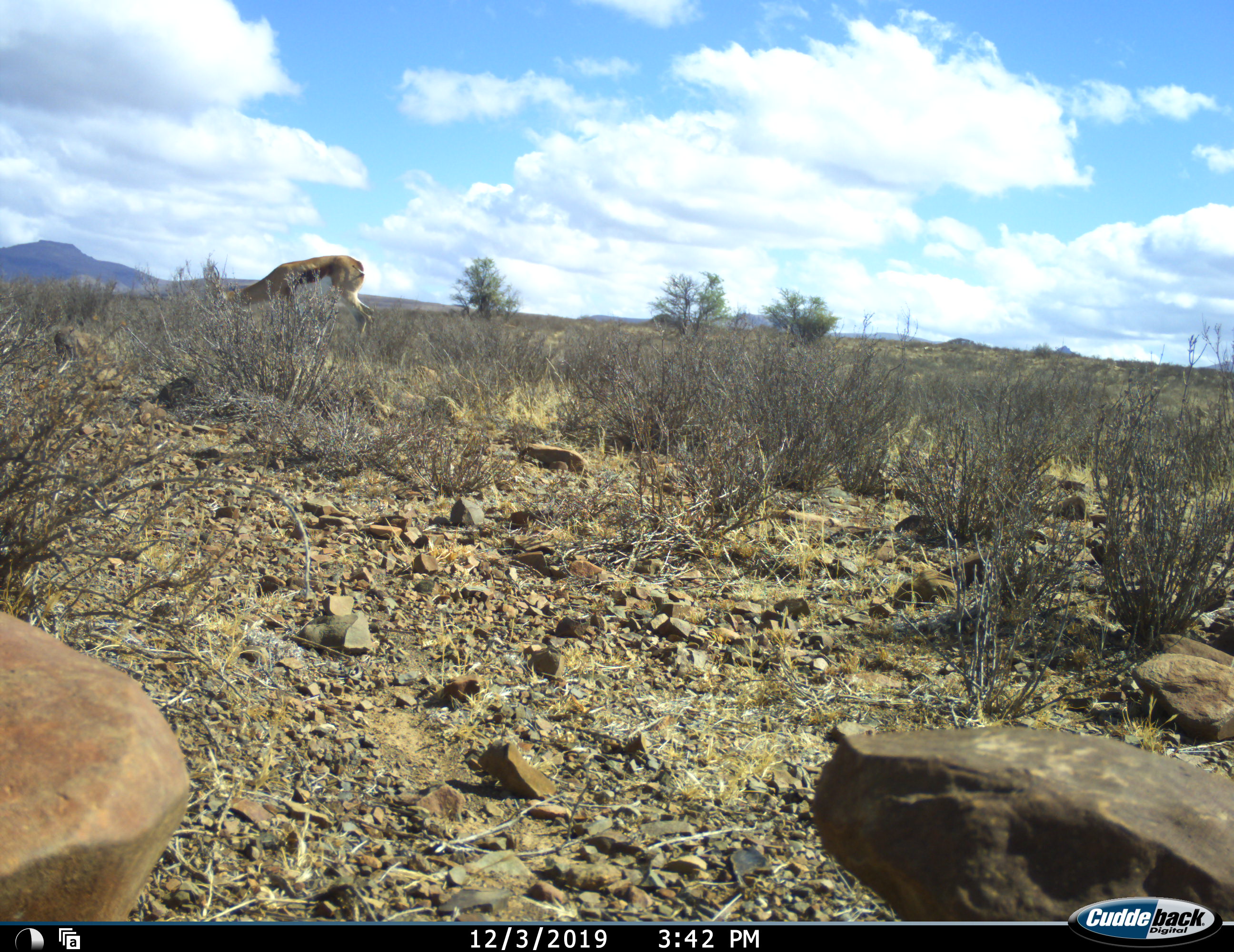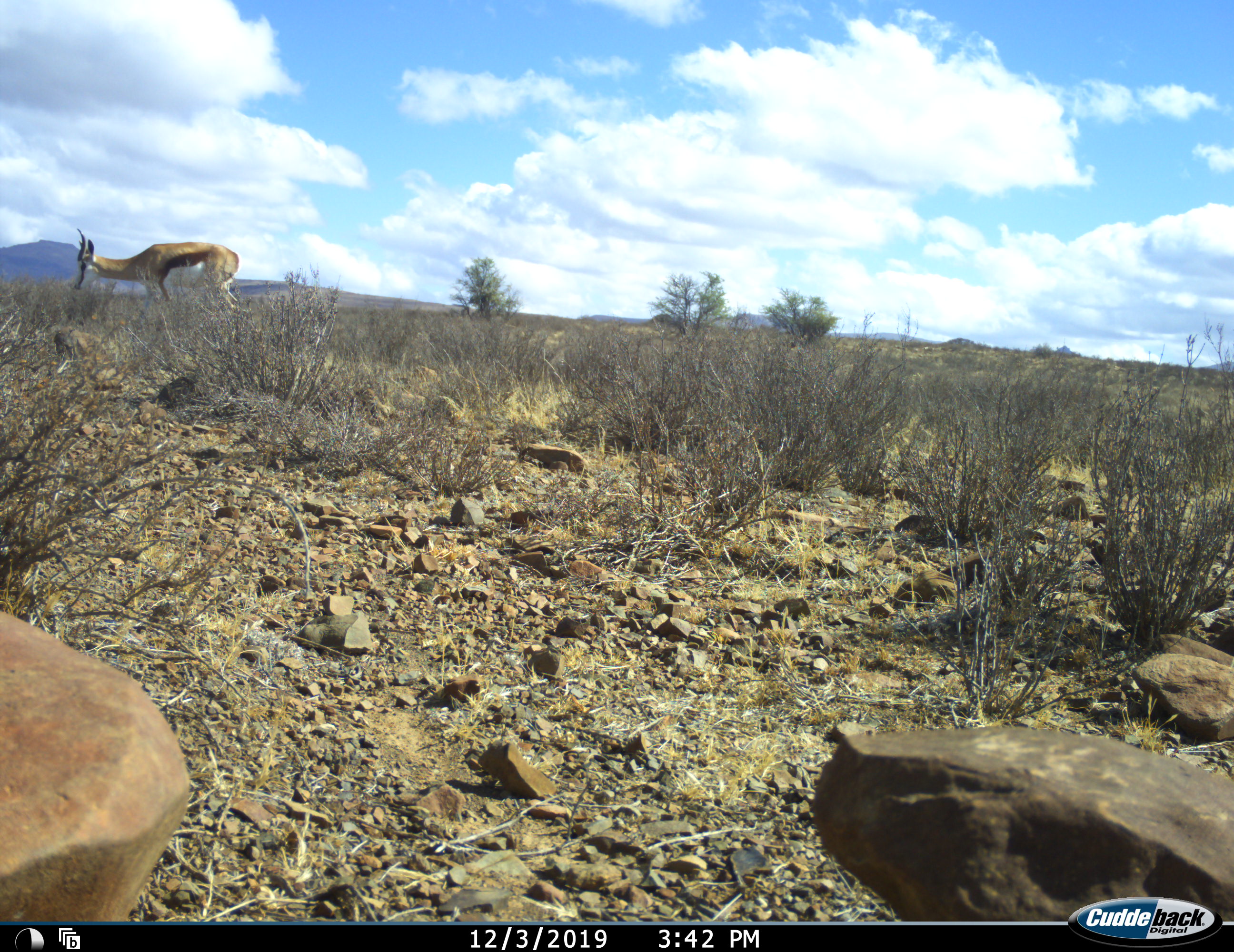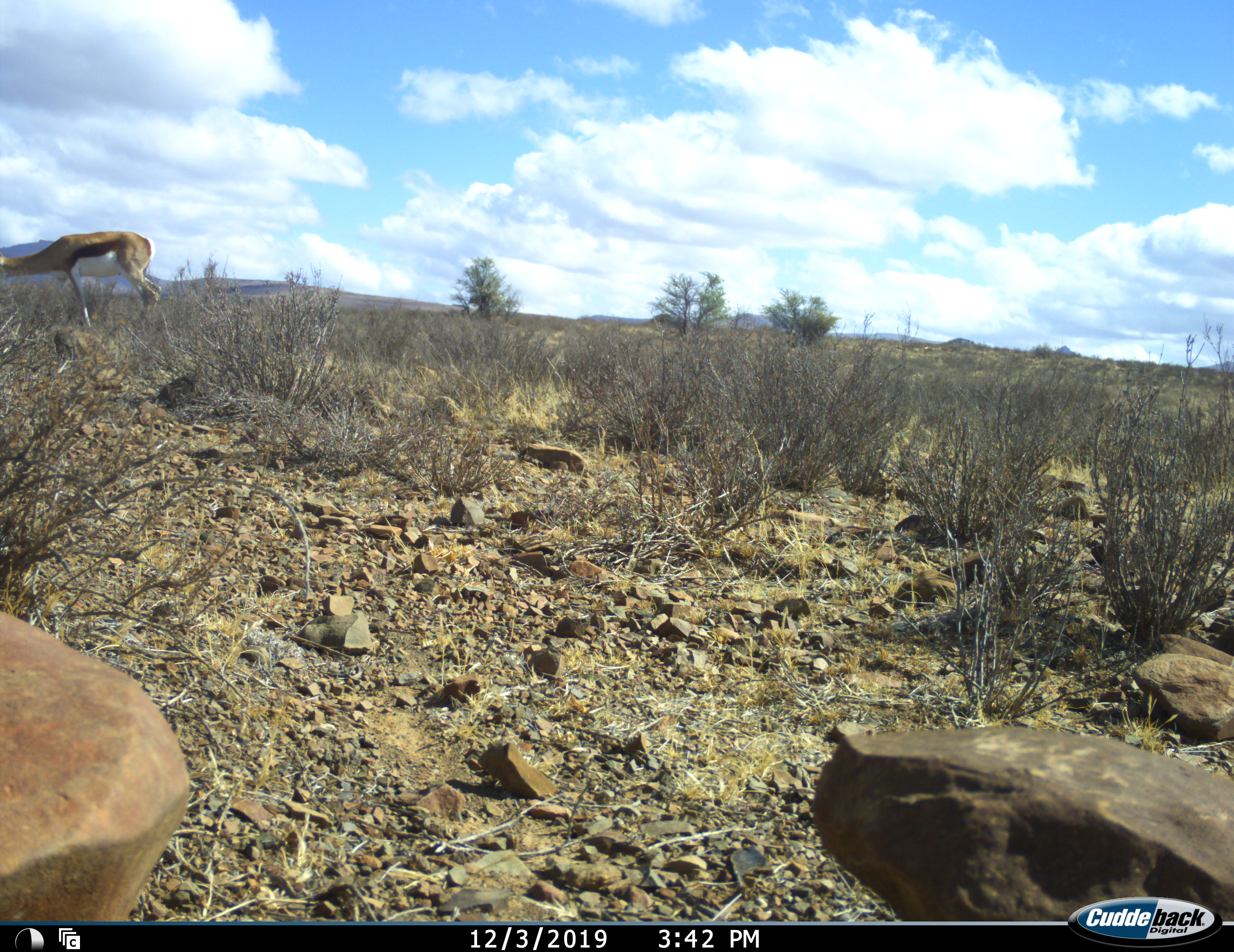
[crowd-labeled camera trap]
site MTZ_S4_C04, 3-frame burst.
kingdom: Animalia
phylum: Chordata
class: Mammalia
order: Artiodactyla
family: Bovidae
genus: Antidorcas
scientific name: Antidorcas marsupialis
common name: springbok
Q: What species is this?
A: Springbok (Antidorcas marsupialis).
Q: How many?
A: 1.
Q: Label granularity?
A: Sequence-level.